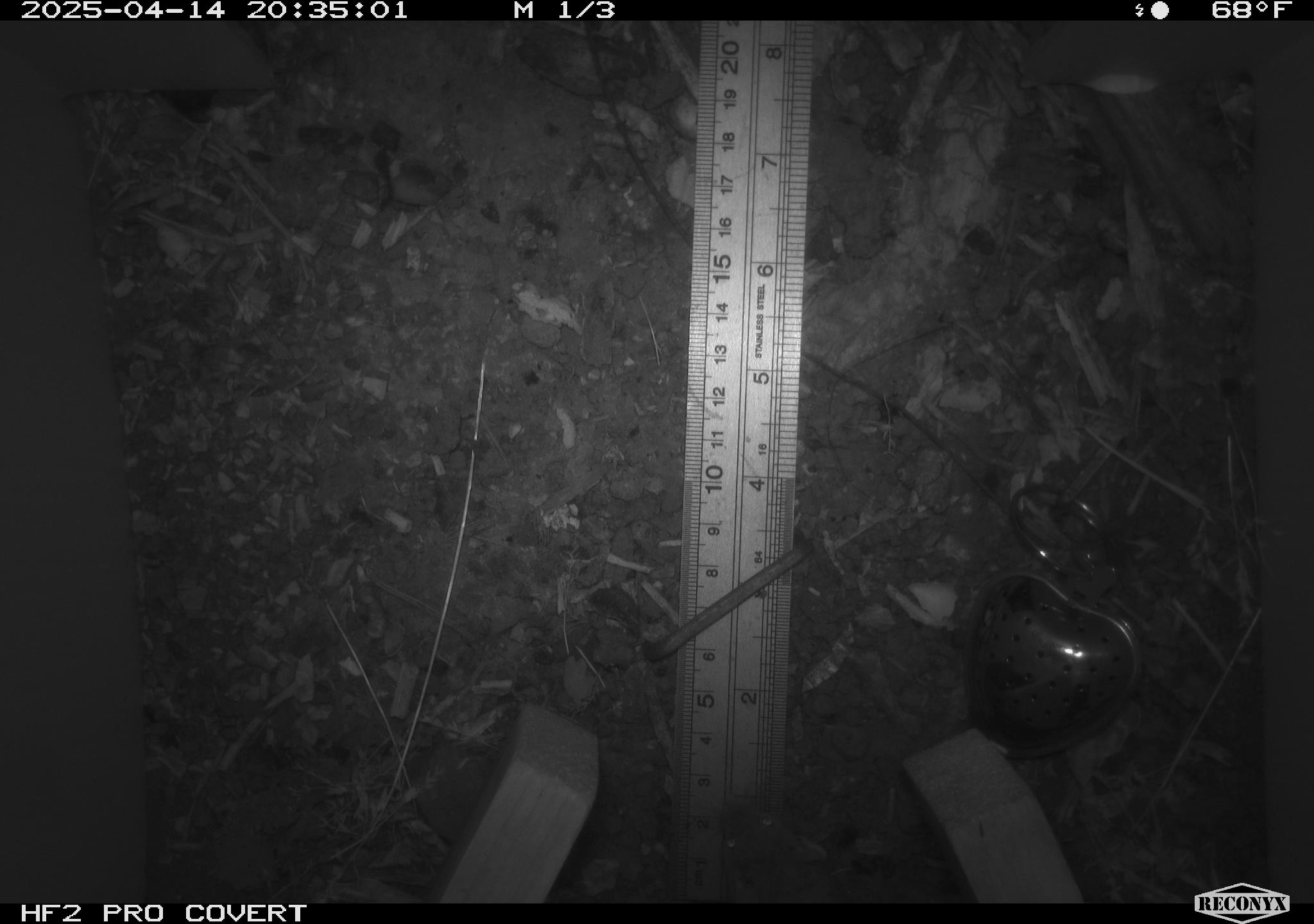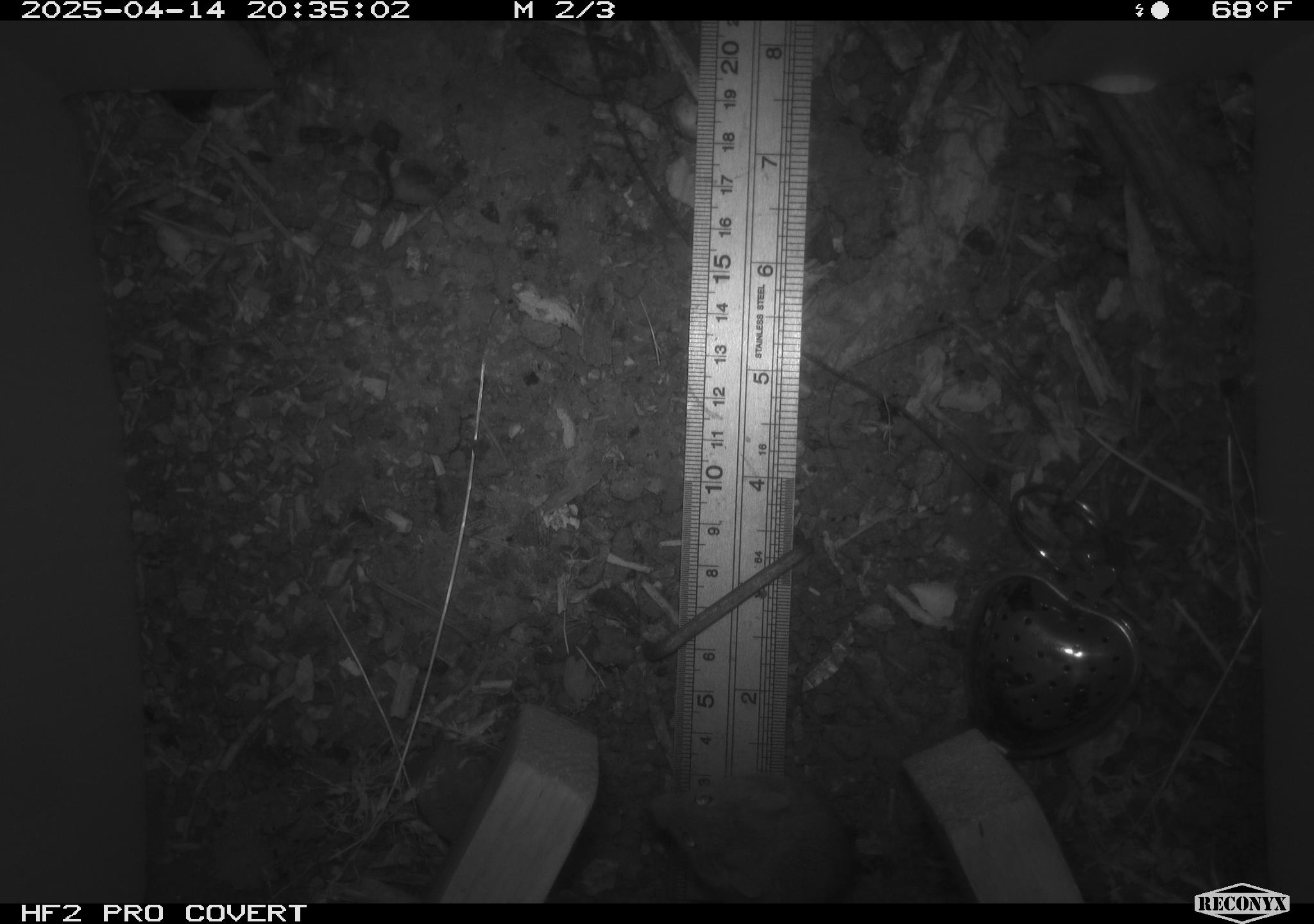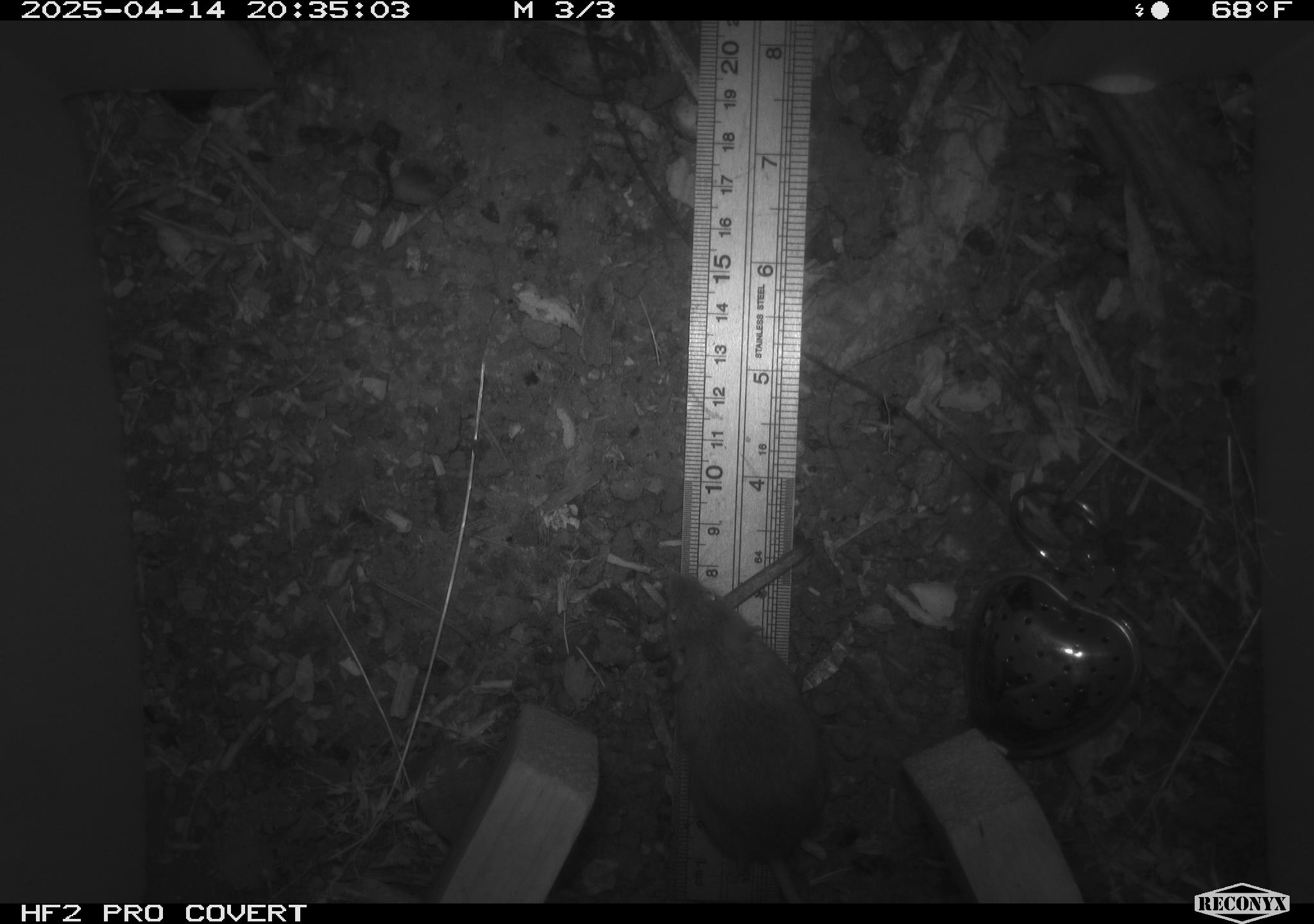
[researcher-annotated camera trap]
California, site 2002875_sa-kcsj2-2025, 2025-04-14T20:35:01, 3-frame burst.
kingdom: Animalia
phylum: Chordata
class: Mammalia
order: Rodentia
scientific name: Rodentia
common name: rodent